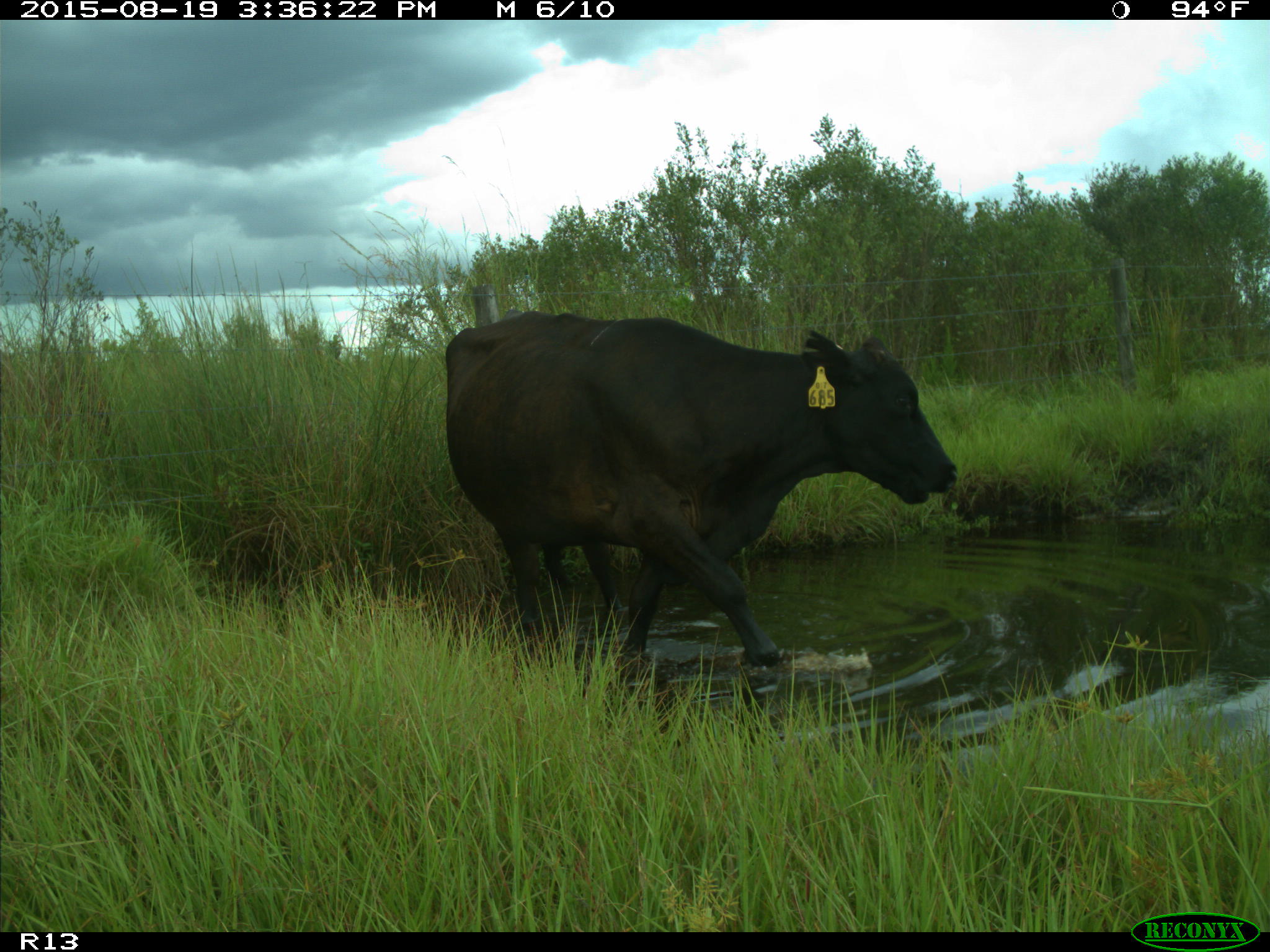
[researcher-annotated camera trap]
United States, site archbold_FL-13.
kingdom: Animalia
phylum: Chordata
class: Mammalia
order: Artiodactyla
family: Bovidae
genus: Bos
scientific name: Bos taurus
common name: domestic cow